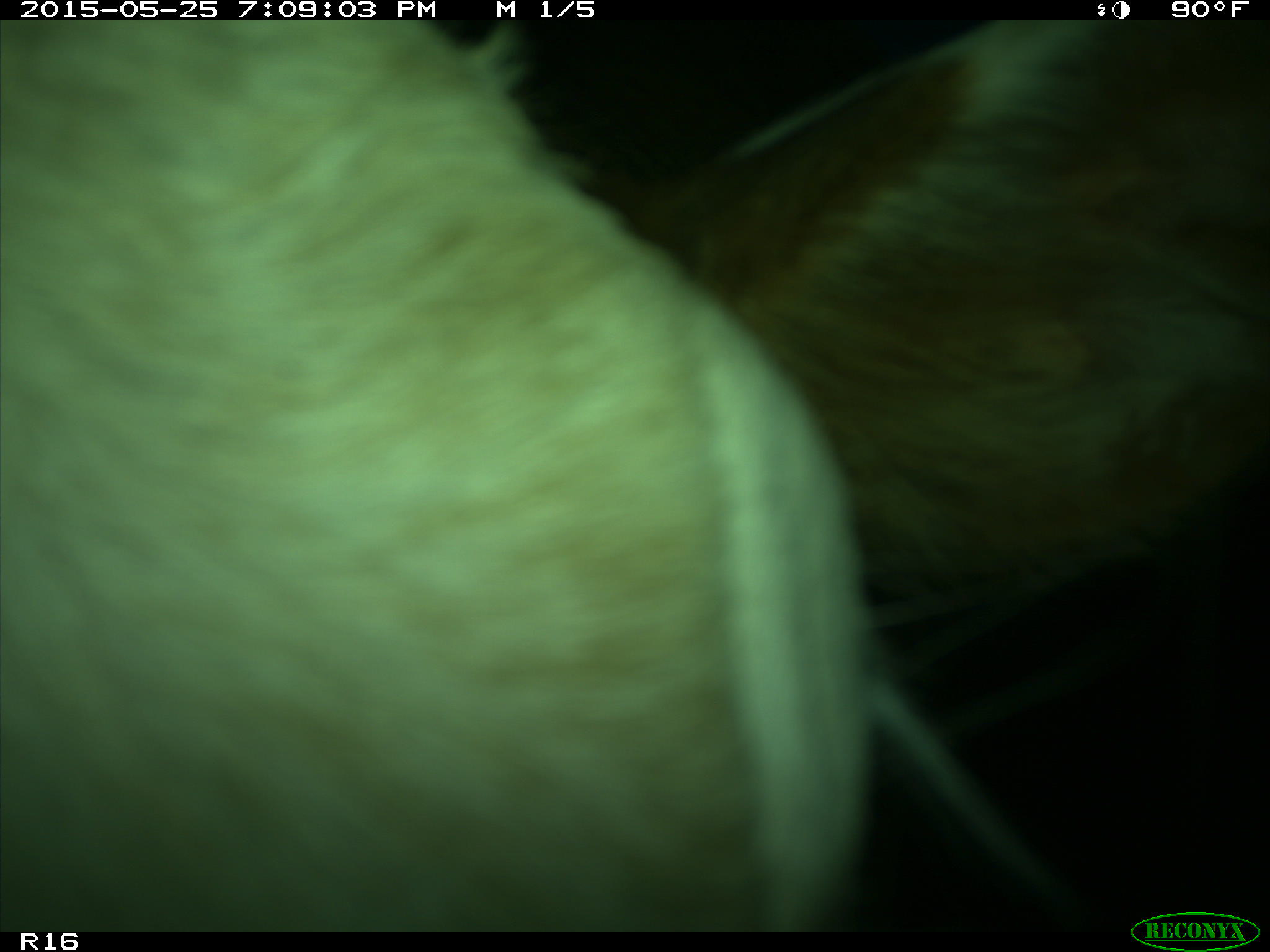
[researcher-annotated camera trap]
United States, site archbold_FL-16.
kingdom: Animalia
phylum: Chordata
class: Mammalia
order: Artiodactyla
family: Bovidae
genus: Bos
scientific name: Bos taurus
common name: domestic cow